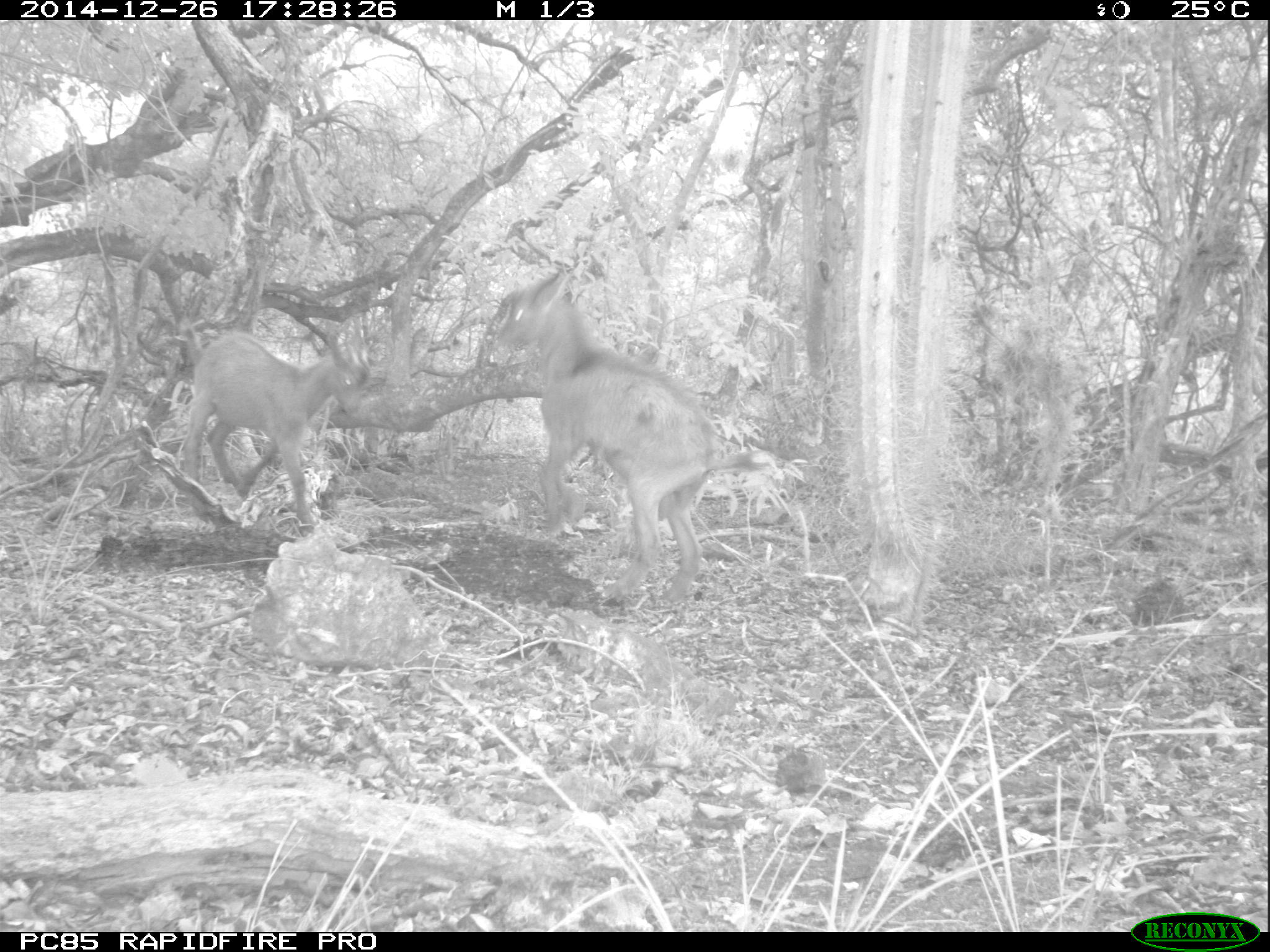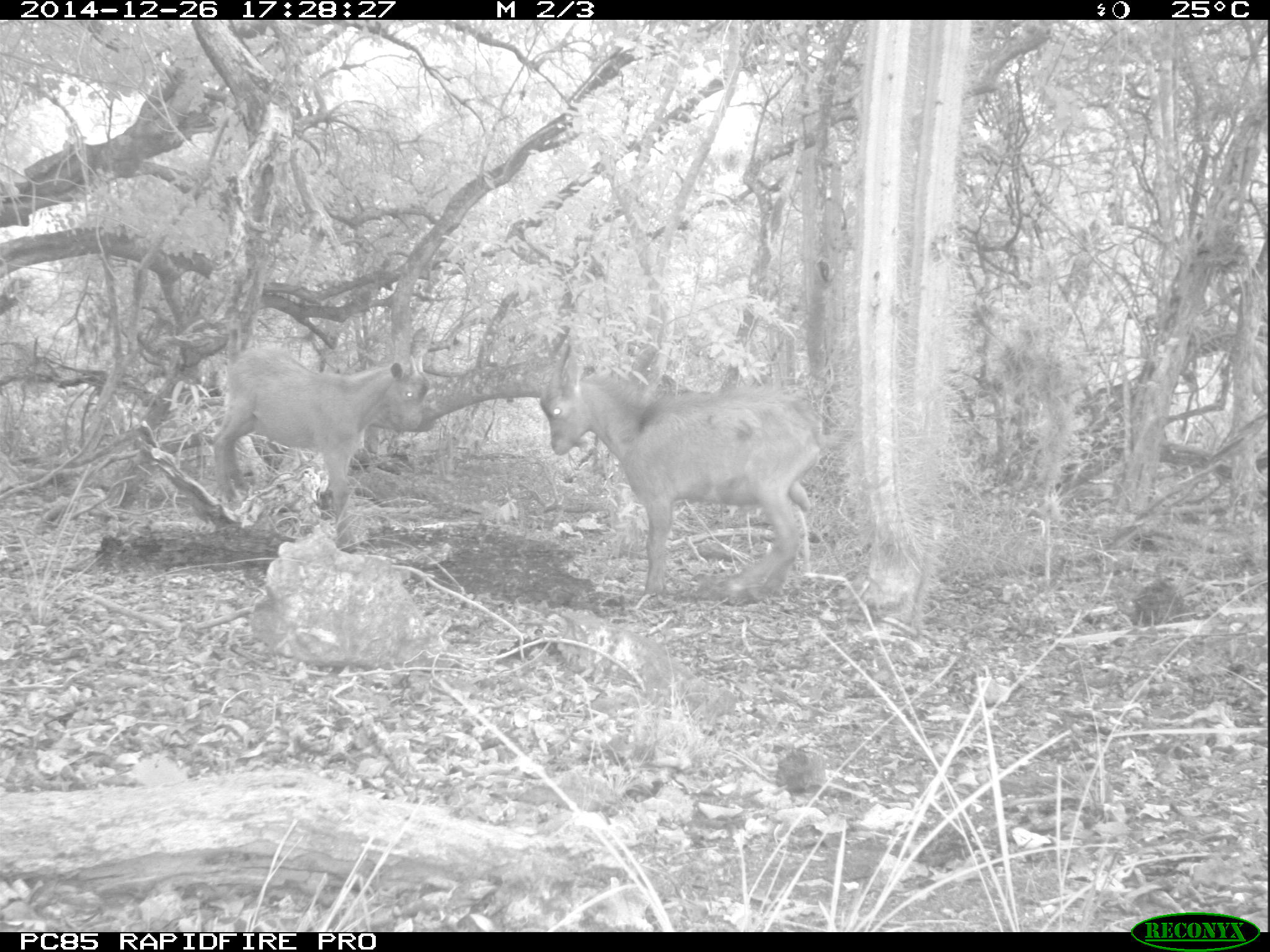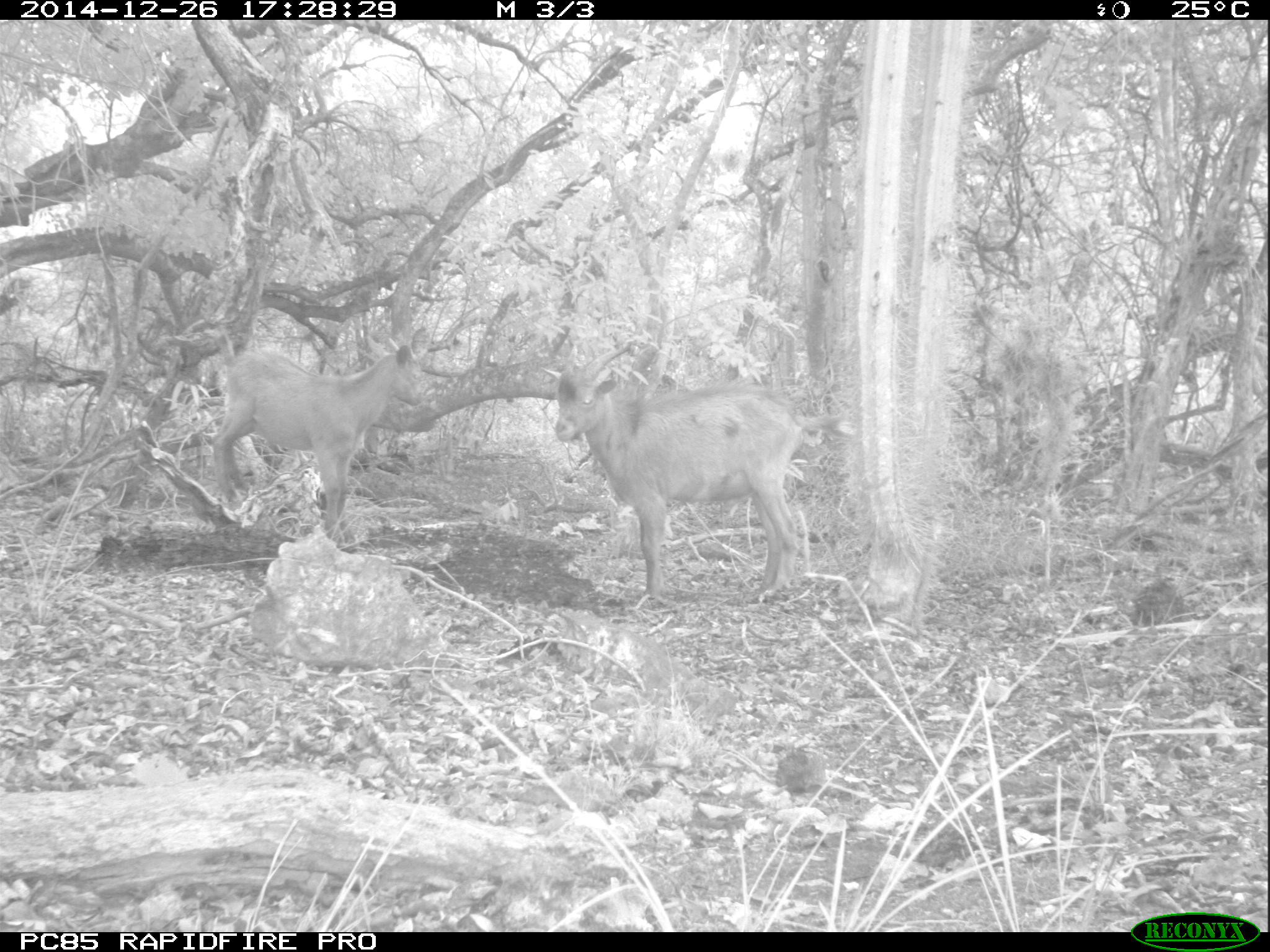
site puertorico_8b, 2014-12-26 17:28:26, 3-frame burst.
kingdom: Animalia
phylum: Chordata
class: Mammalia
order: Artiodactyla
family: Bovidae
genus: Capra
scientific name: Capra hircus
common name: goat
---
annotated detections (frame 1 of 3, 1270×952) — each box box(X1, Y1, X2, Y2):
goat: box(494, 258, 775, 618); box(178, 317, 376, 536)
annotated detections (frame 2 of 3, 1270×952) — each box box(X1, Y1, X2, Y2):
goat: box(537, 341, 823, 607); box(210, 343, 433, 537)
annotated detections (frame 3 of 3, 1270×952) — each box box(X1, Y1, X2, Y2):
goat: box(535, 334, 852, 607); box(208, 333, 427, 542)